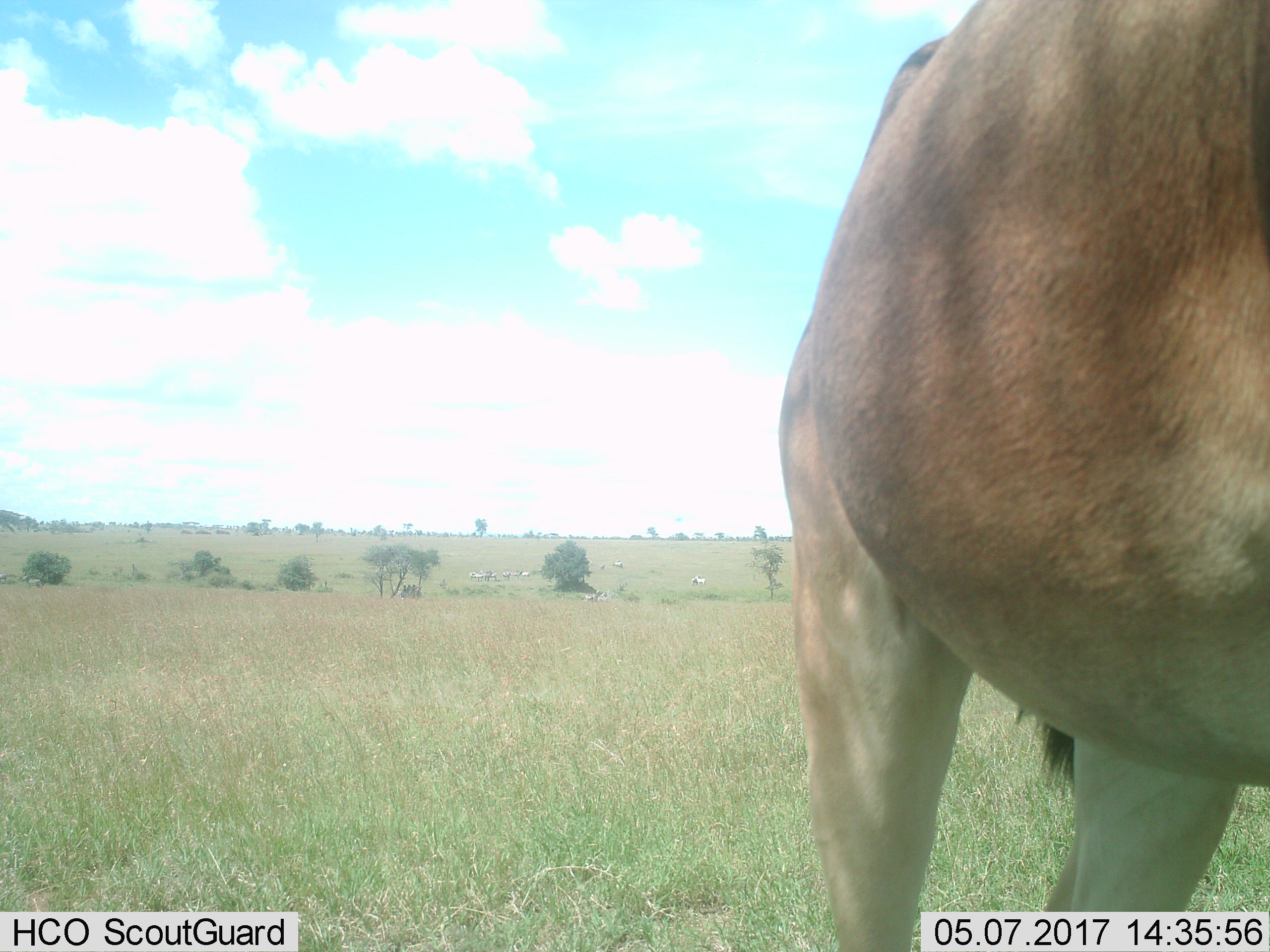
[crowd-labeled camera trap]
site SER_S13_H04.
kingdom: Animalia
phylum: Chordata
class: Mammalia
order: Artiodactyla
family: Bovidae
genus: Alcelaphus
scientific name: Alcelaphus buselaphus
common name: hartebeest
Hartebeest (Alcelaphus buselaphus), count 1. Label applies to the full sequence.